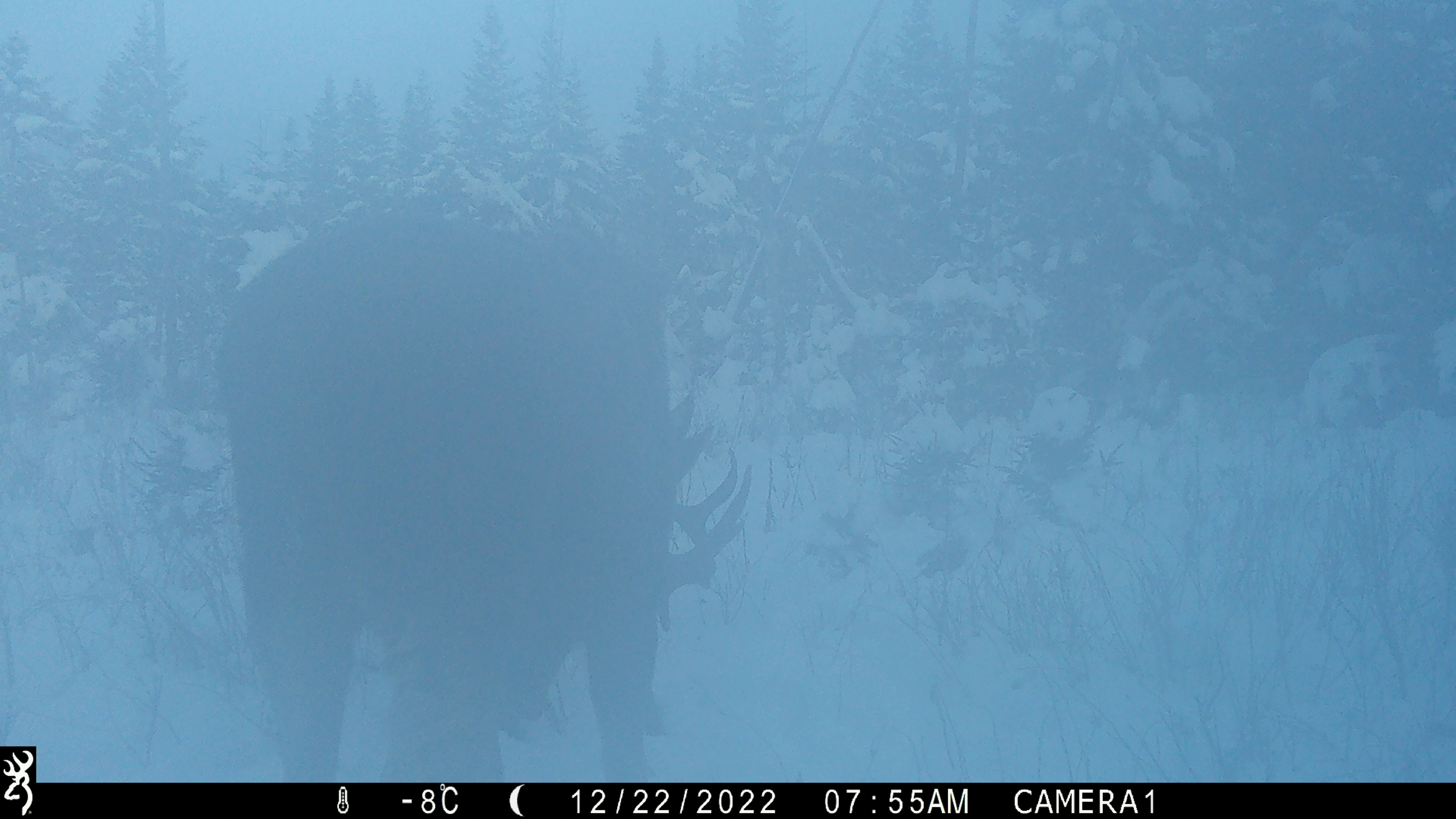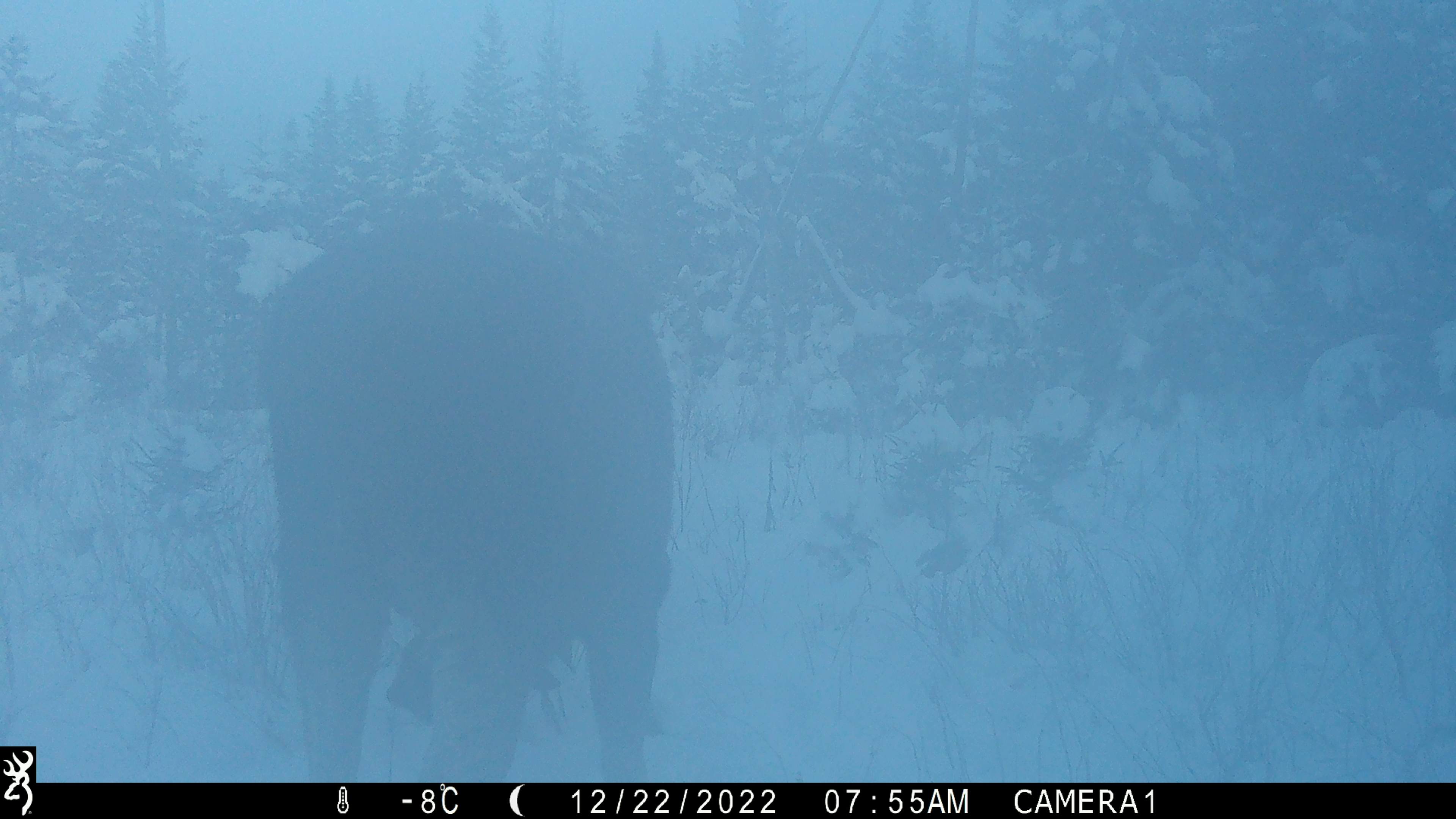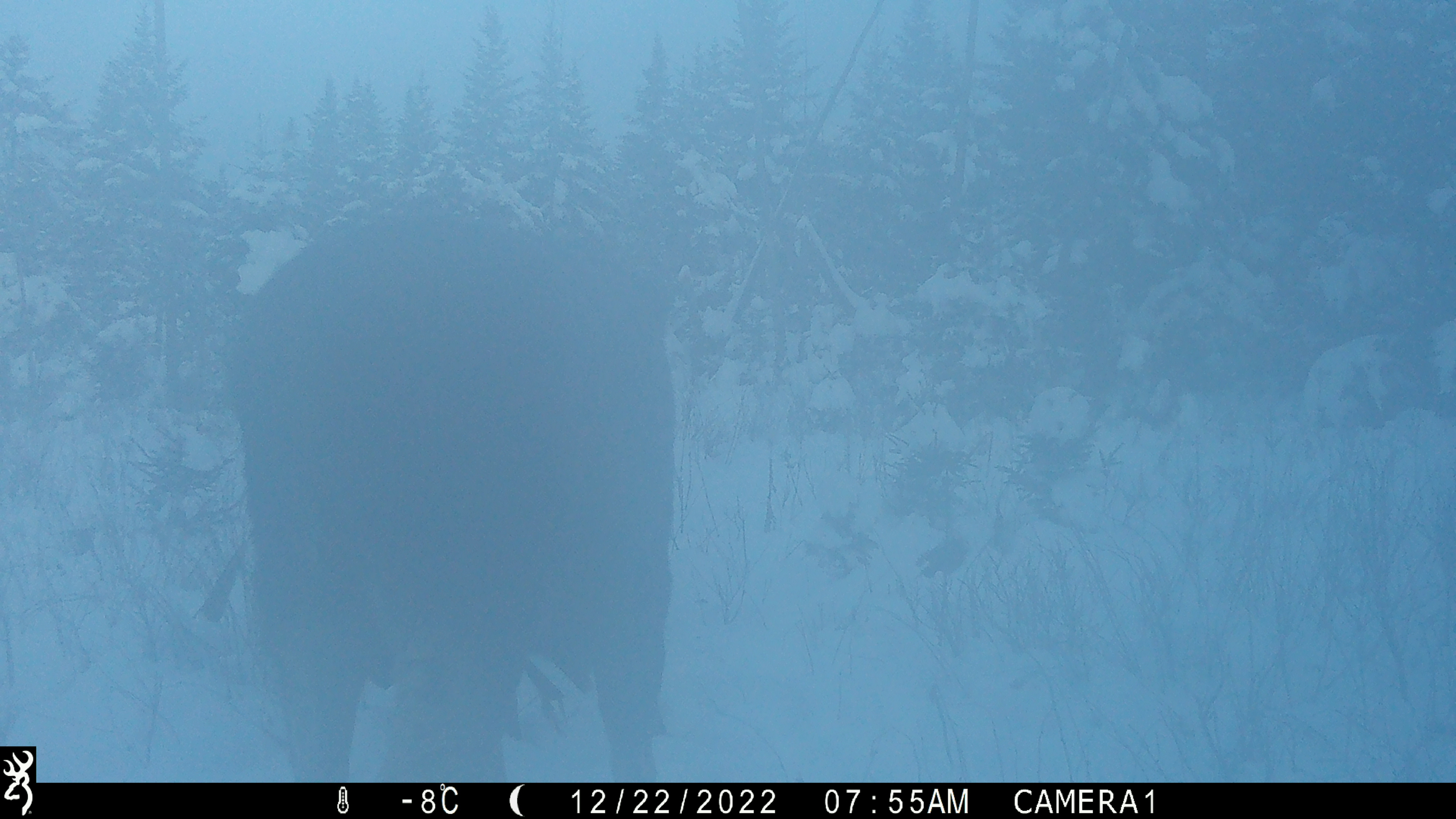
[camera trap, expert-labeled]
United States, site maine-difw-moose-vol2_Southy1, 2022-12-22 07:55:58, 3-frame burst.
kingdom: Animalia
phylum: Chordata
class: Mammalia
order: Artiodactyla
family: Cervidae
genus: Alces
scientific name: Alces alces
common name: moose